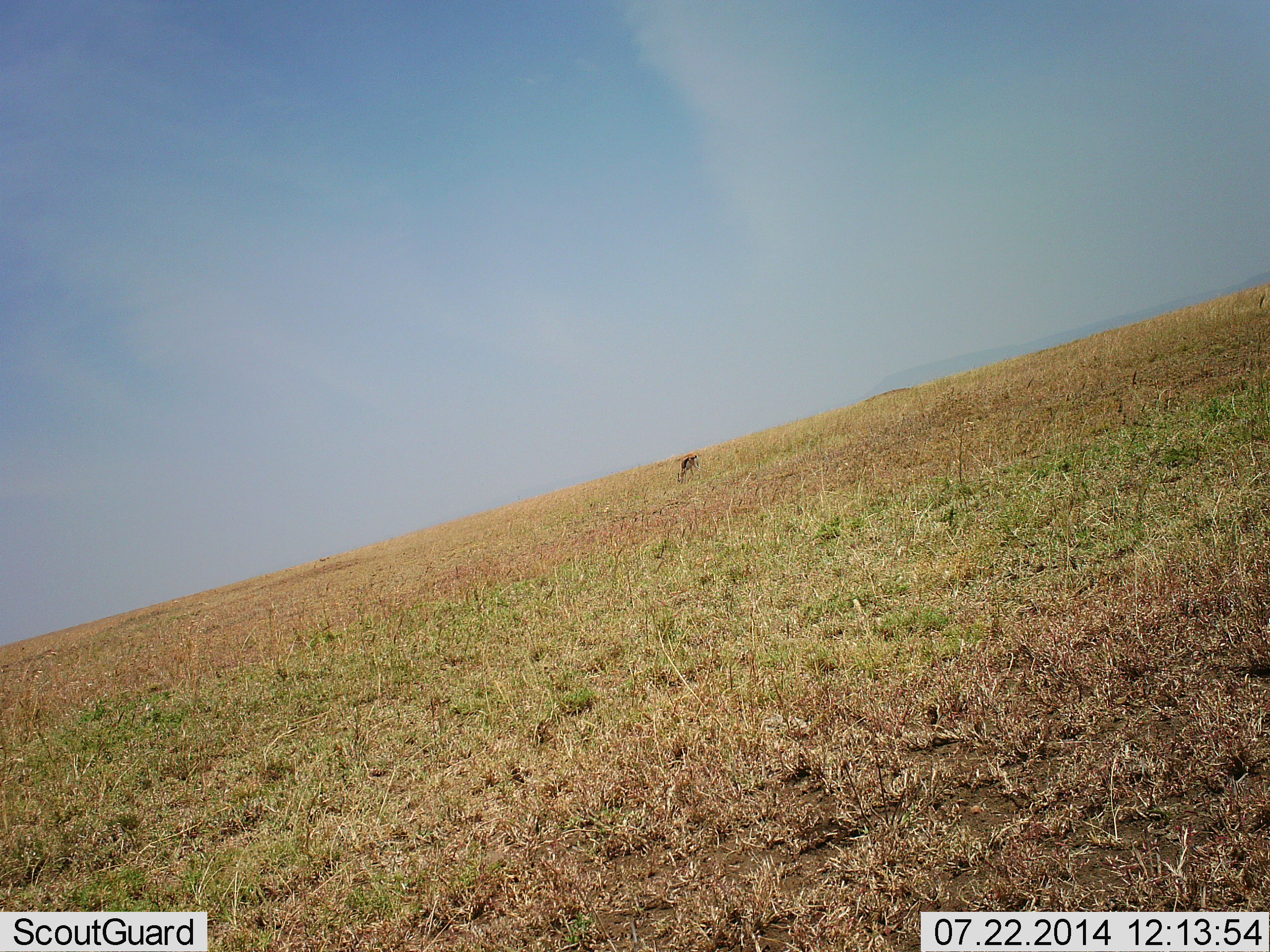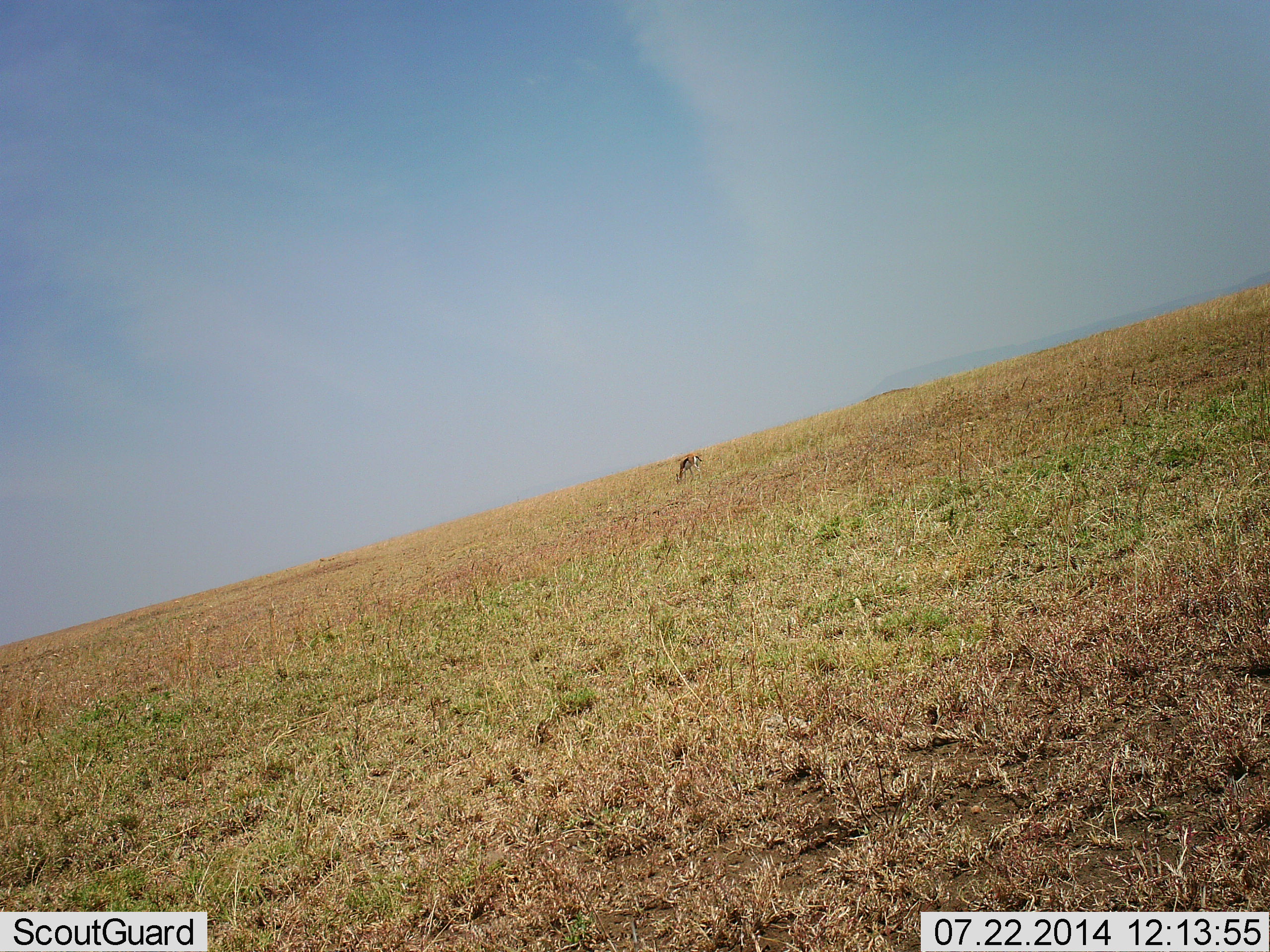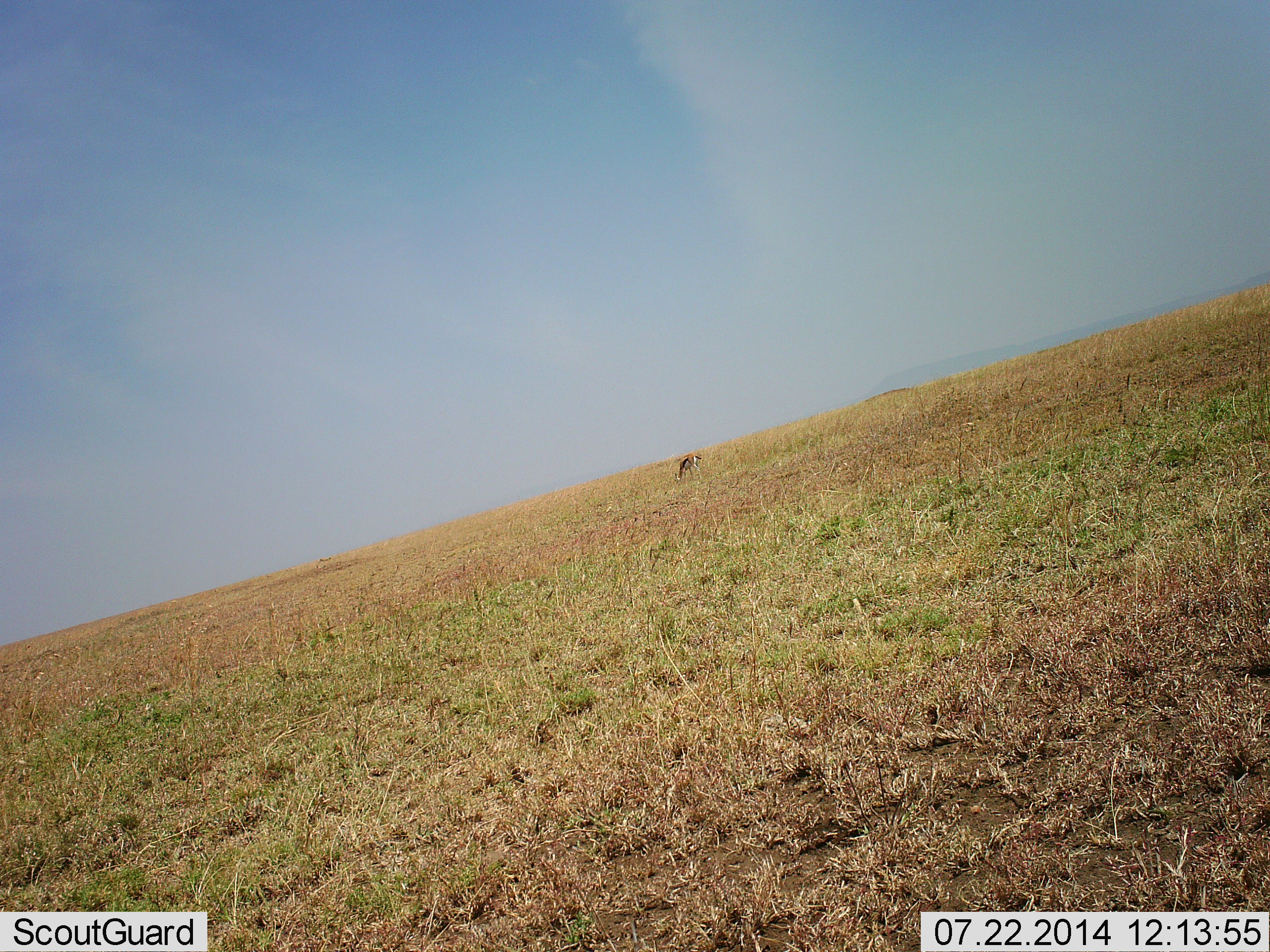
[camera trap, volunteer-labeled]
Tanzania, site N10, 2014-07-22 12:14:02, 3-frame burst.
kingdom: Animalia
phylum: Chordata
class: Mammalia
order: Artiodactyla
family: Bovidae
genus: Eudorcas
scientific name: Eudorcas thomsonii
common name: thomson's gazelle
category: gazellethomsons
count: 1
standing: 10%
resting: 0%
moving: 10%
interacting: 0%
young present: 0%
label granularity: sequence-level